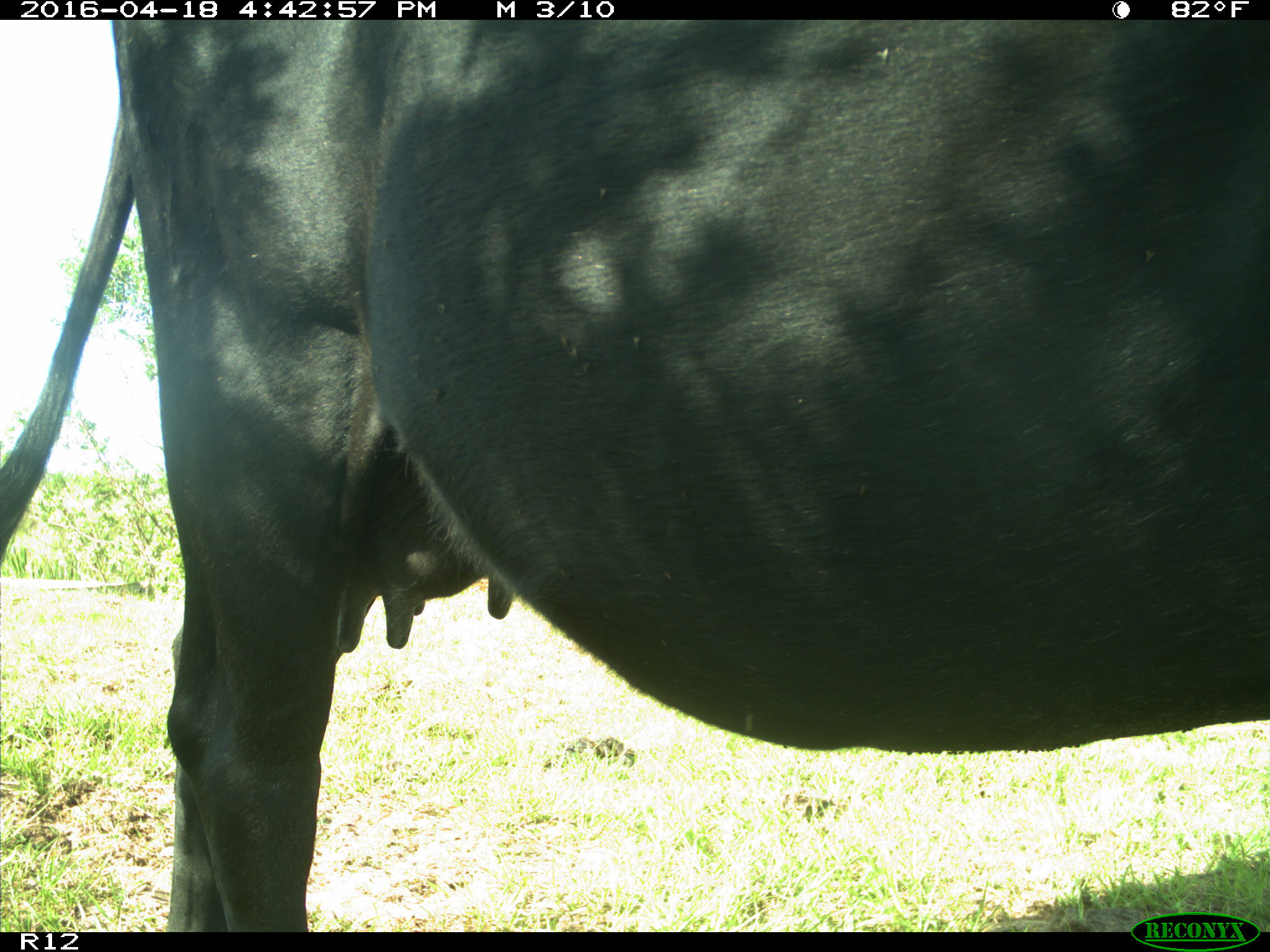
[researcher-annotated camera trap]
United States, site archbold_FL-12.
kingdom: Animalia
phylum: Chordata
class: Mammalia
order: Artiodactyla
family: Bovidae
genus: Bos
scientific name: Bos taurus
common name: domestic cow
Bos taurus (domestic cow).